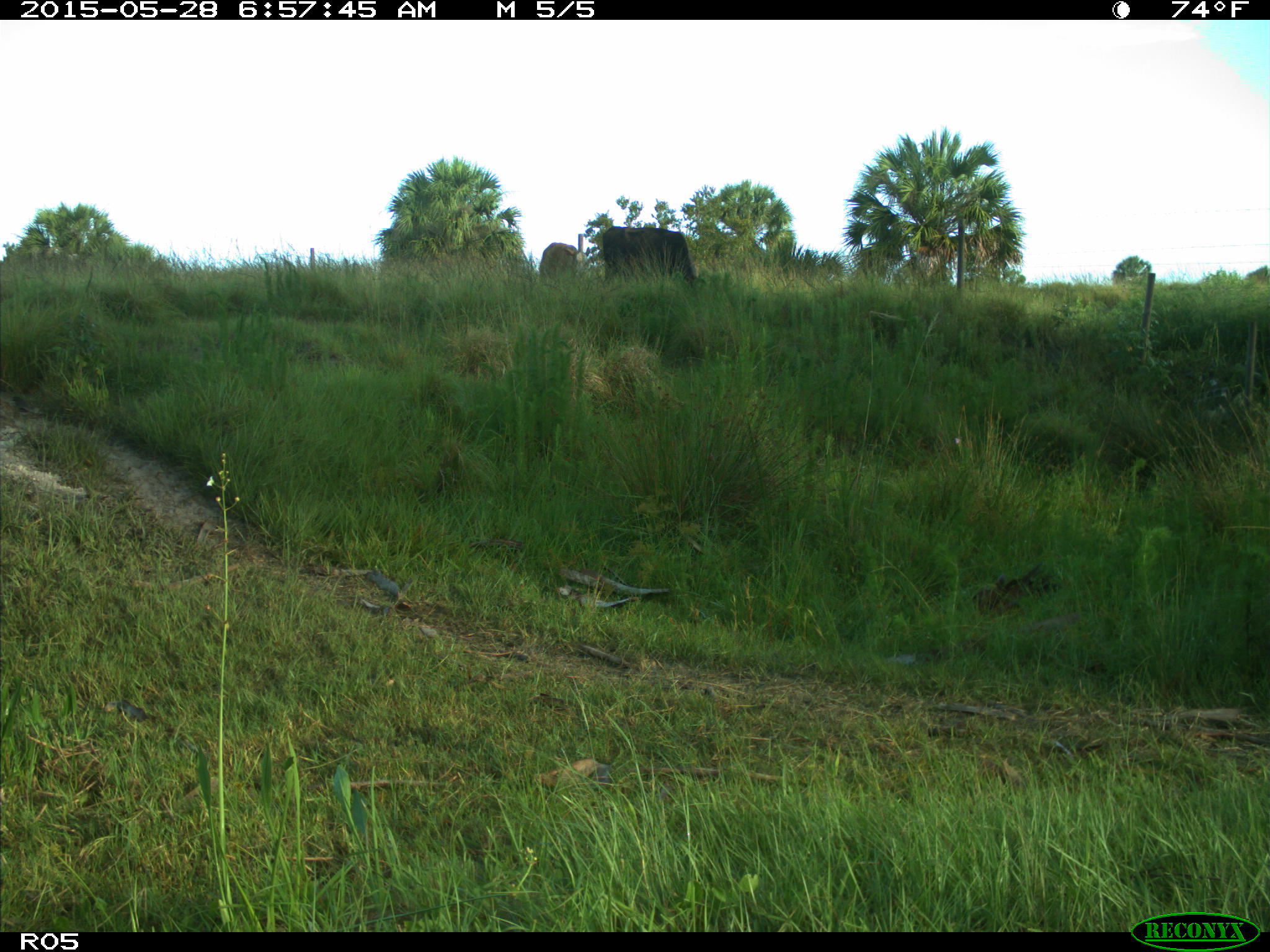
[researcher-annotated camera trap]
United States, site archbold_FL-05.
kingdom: Animalia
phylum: Chordata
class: Mammalia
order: Artiodactyla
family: Bovidae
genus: Bos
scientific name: Bos taurus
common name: domestic cow